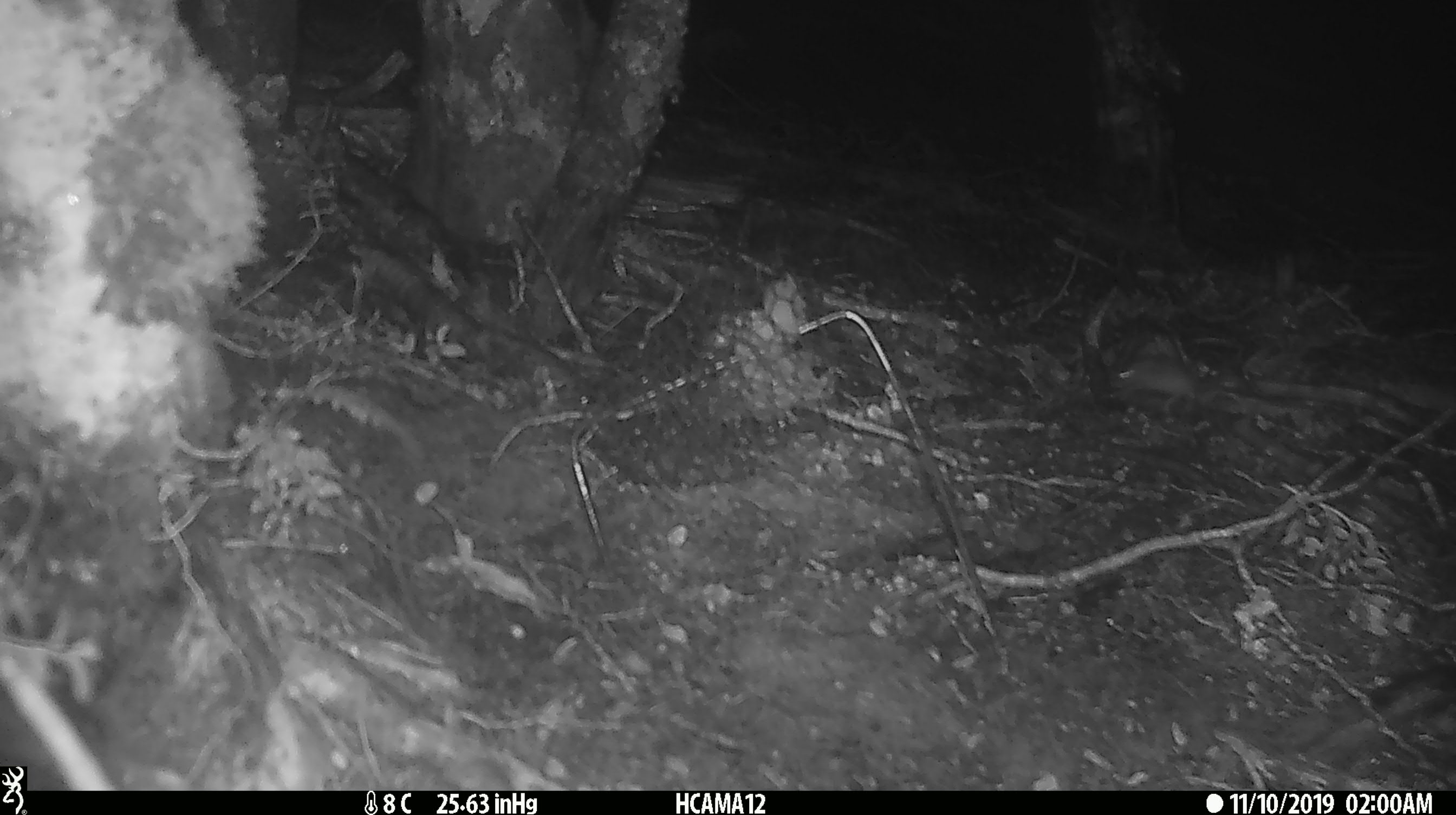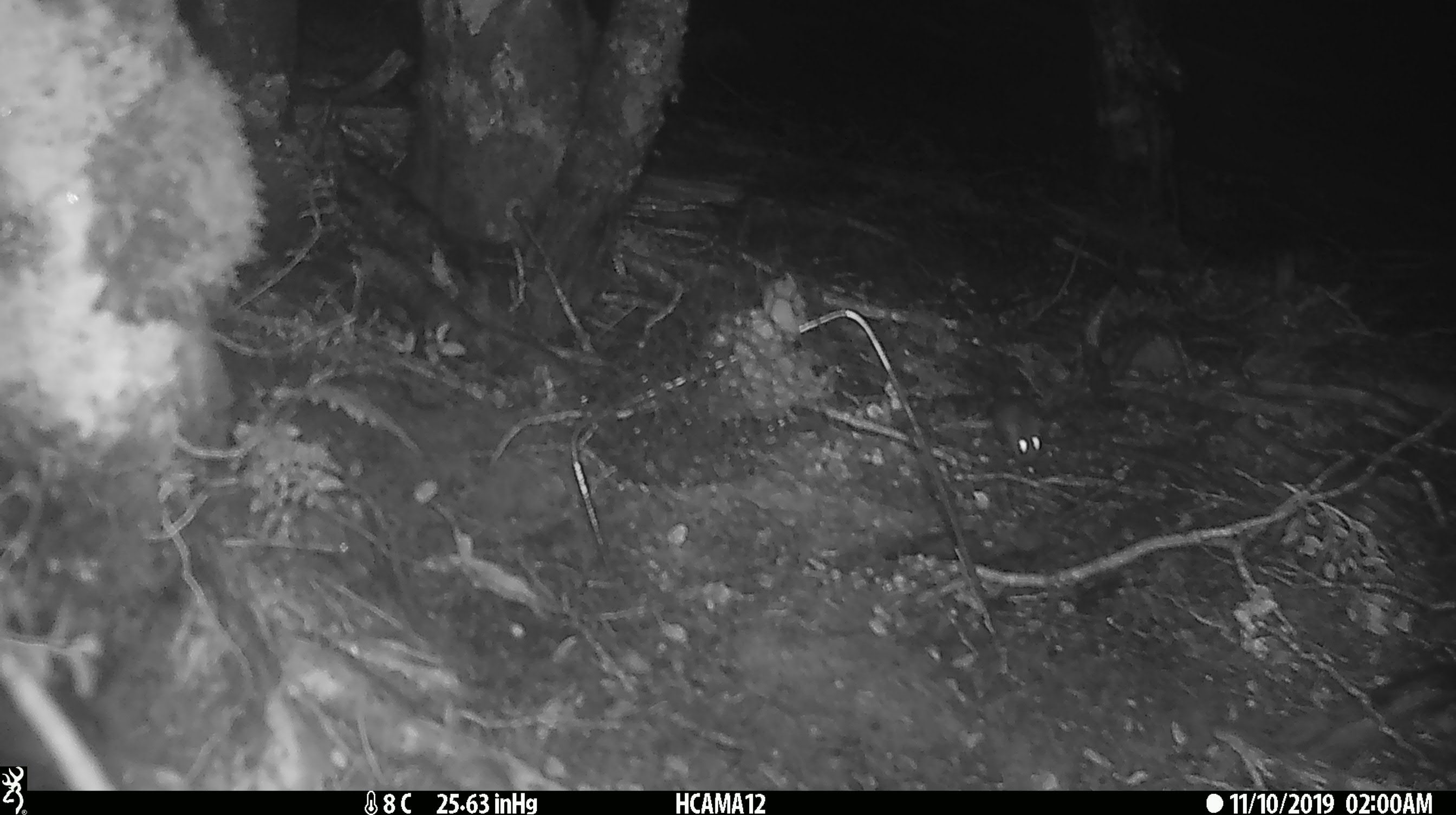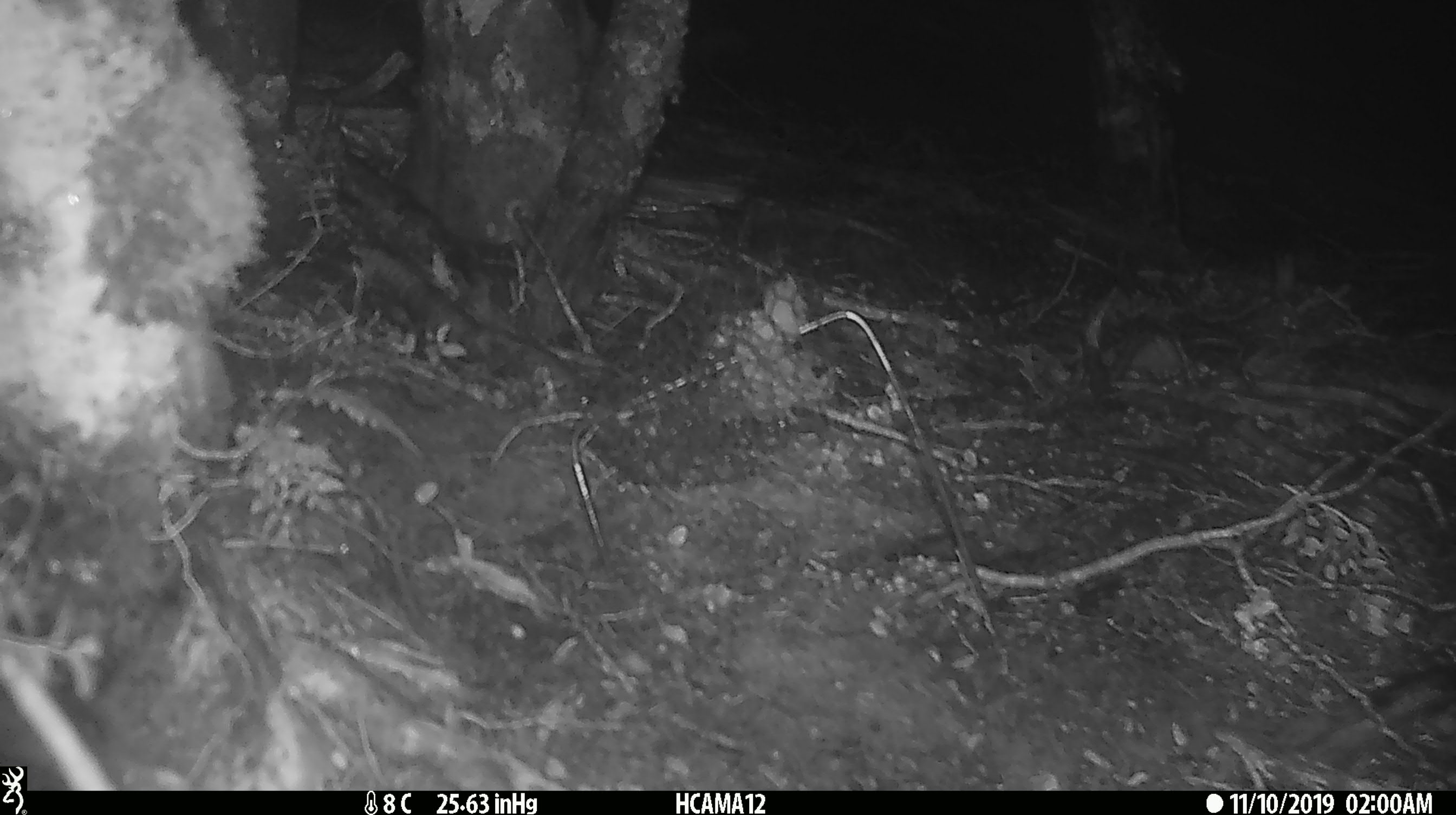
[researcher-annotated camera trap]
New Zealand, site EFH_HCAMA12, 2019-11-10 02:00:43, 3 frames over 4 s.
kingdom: Animalia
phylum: Chordata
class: Mammalia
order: Rodentia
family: Muridae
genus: Mus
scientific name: Mus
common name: mouse